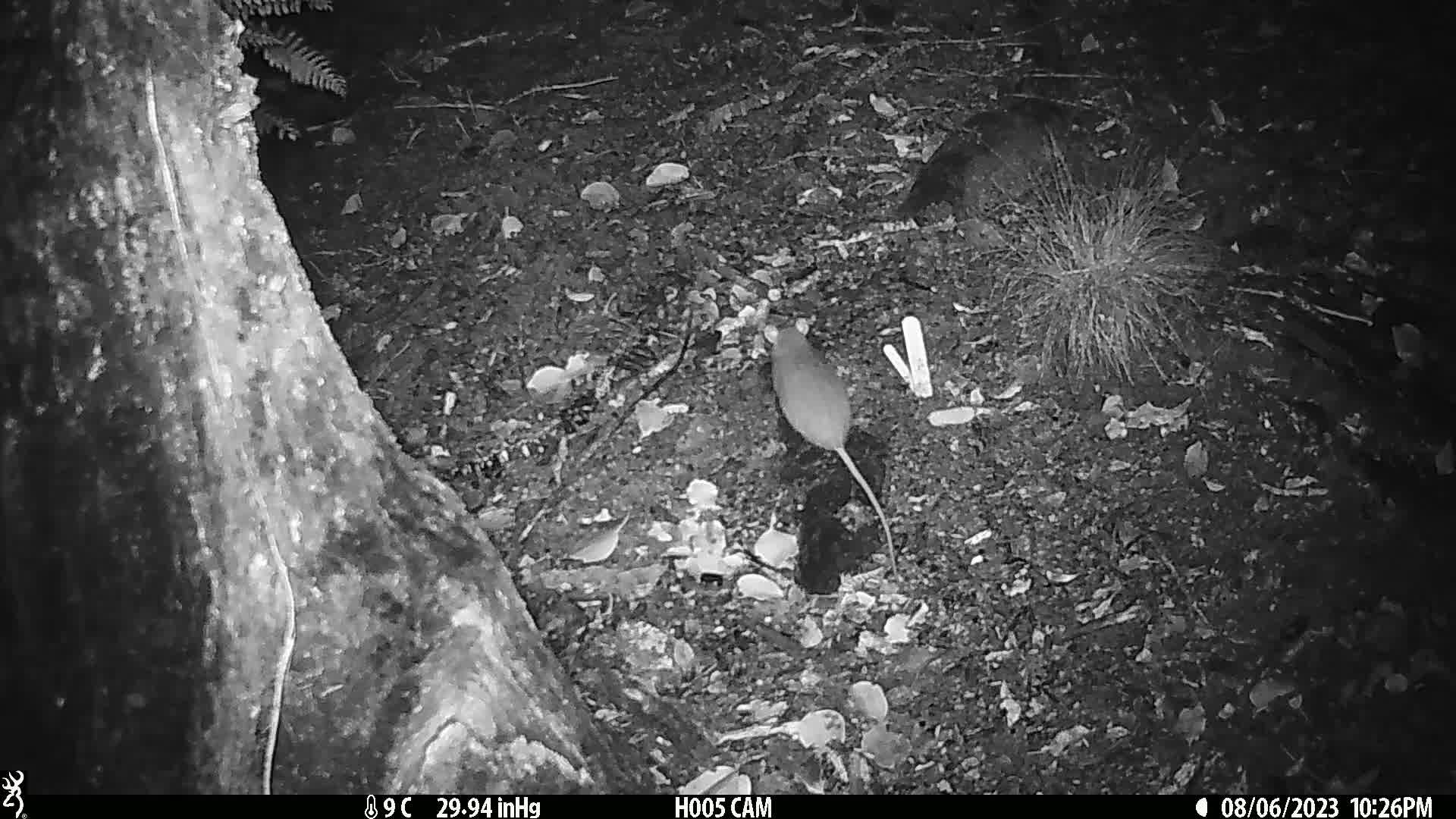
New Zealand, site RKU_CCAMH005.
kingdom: Animalia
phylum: Chordata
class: Mammalia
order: Rodentia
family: Muridae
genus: Rattus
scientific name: Rattus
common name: rat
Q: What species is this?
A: Rat (Rattus).